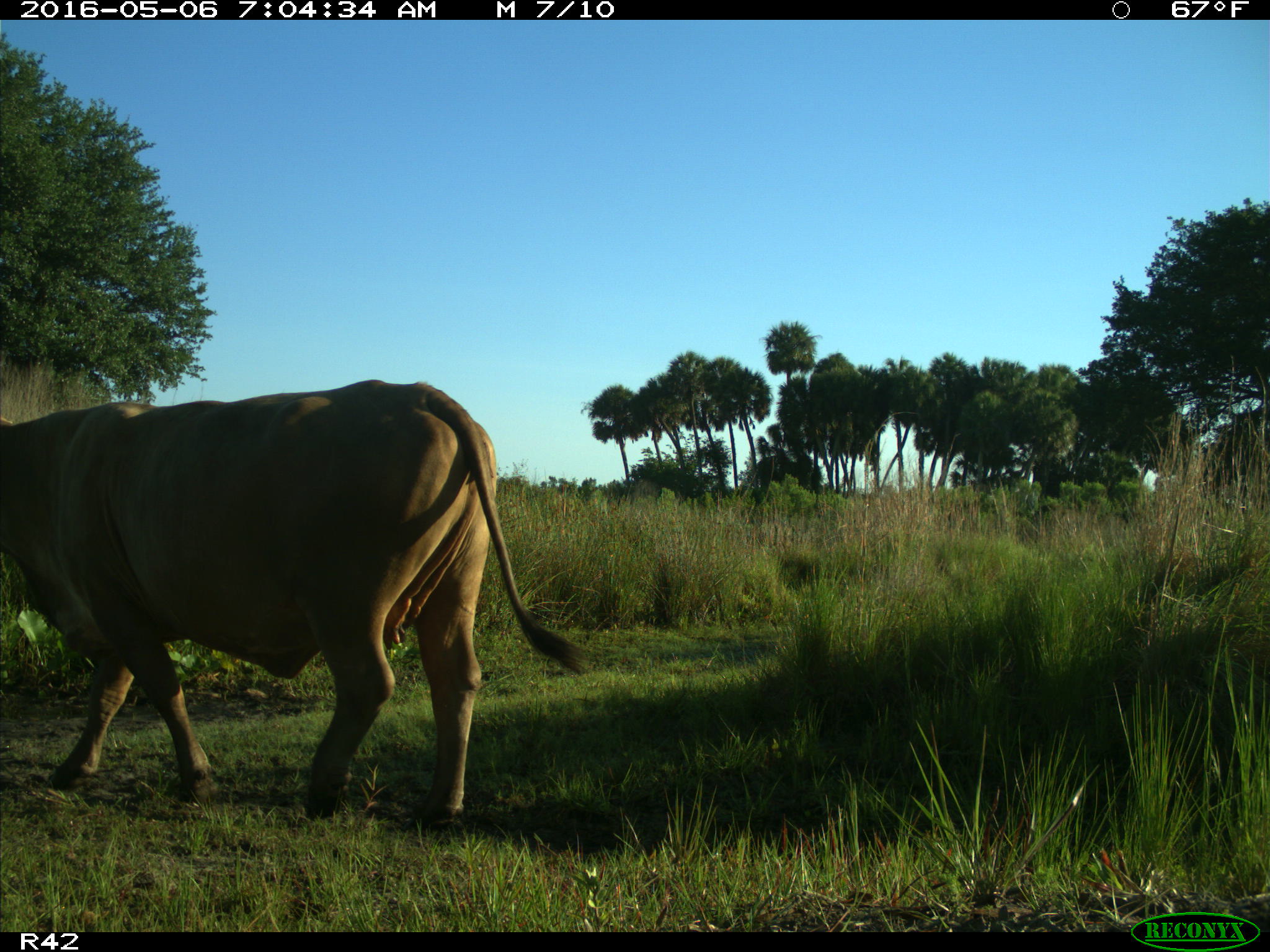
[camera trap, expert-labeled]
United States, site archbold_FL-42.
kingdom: Animalia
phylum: Chordata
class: Mammalia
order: Artiodactyla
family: Bovidae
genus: Bos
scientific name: Bos taurus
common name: domestic cow